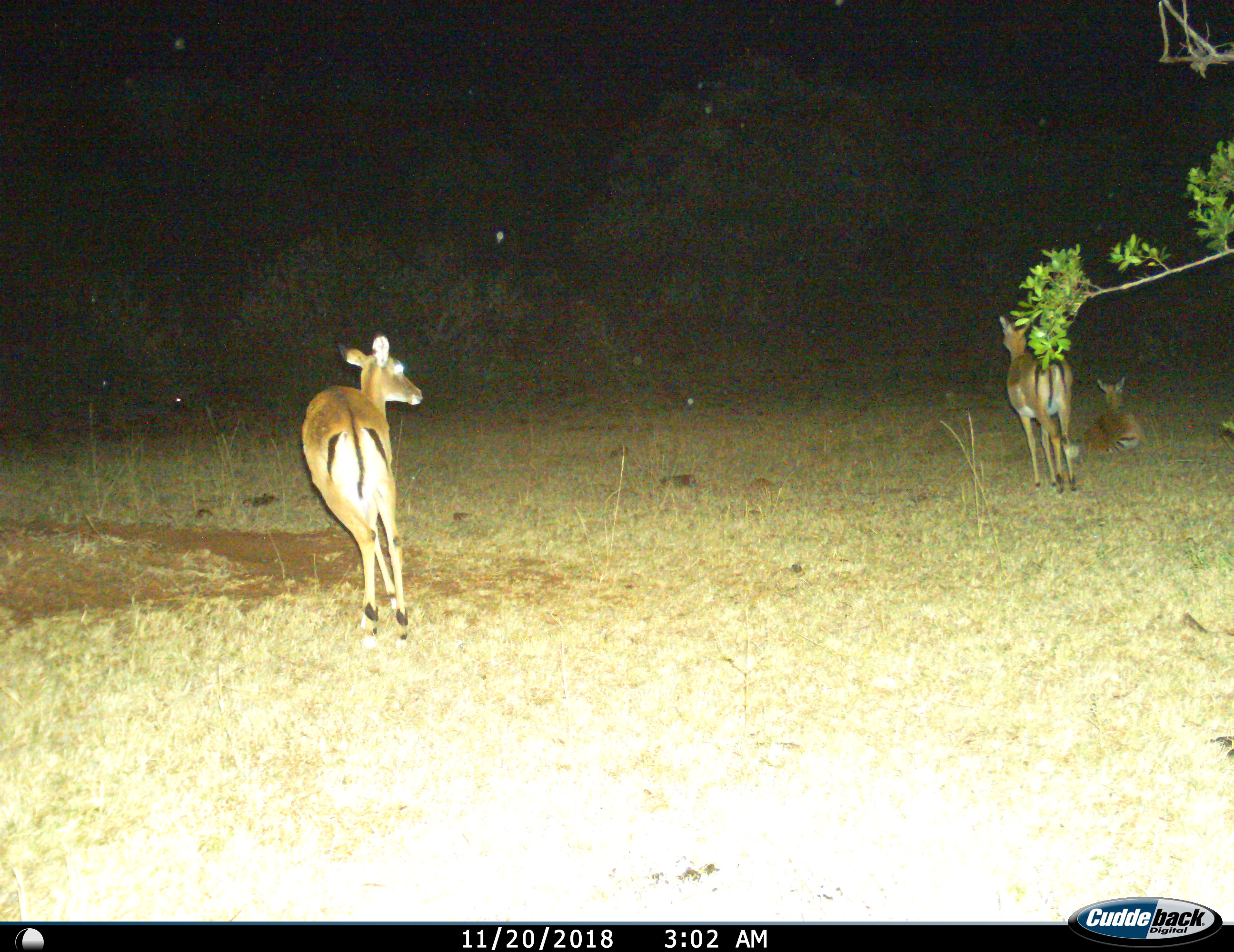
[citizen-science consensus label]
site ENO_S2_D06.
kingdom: Animalia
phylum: Chordata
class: Mammalia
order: Artiodactyla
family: Bovidae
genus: Aepyceros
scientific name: Aepyceros melampus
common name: impala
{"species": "impala (Aepyceros melampus)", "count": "3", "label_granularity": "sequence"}